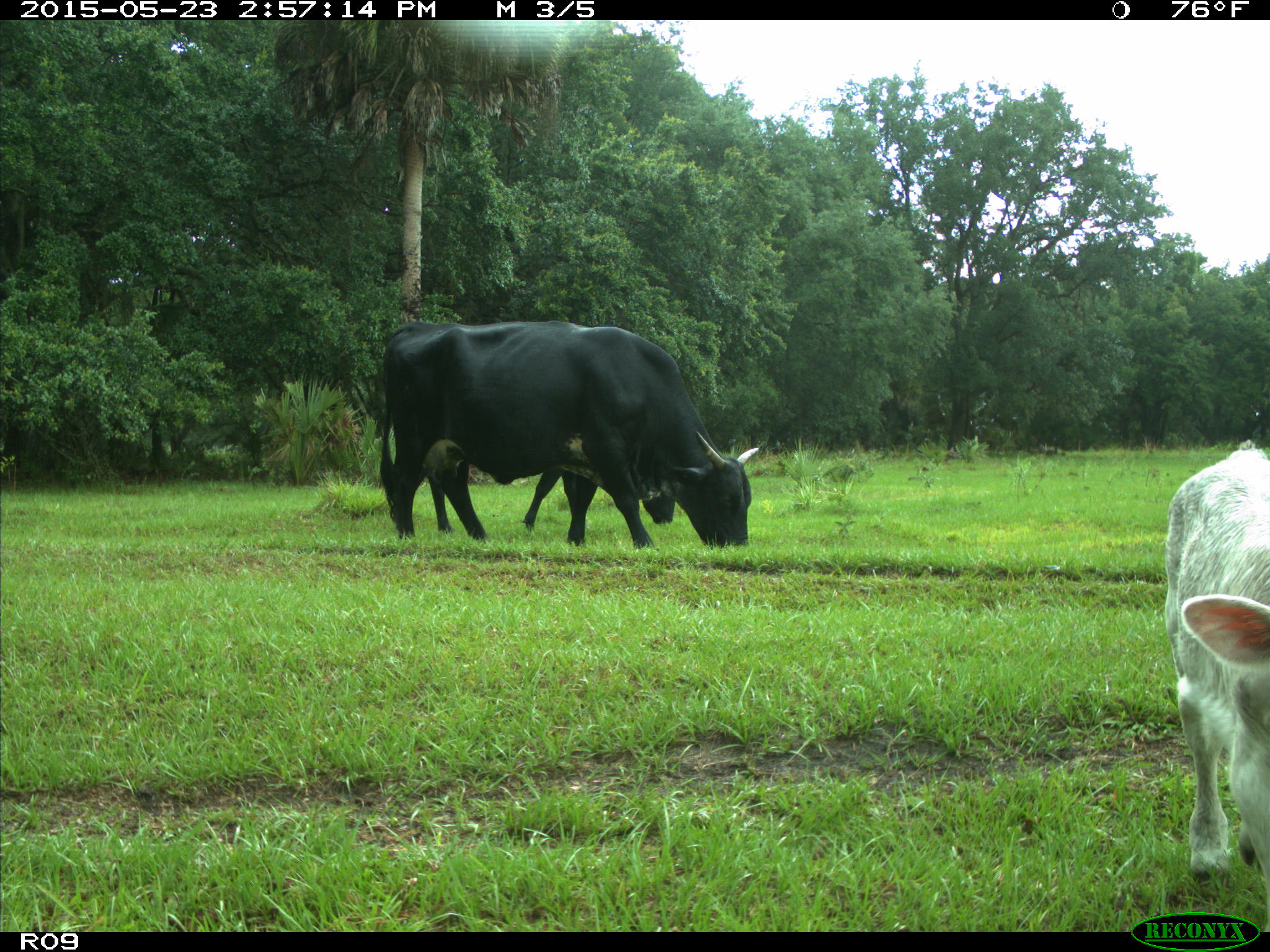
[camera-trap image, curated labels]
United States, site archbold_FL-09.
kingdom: Animalia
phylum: Chordata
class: Mammalia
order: Artiodactyla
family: Bovidae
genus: Bos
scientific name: Bos taurus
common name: domestic cow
Bos taurus (domestic cow).